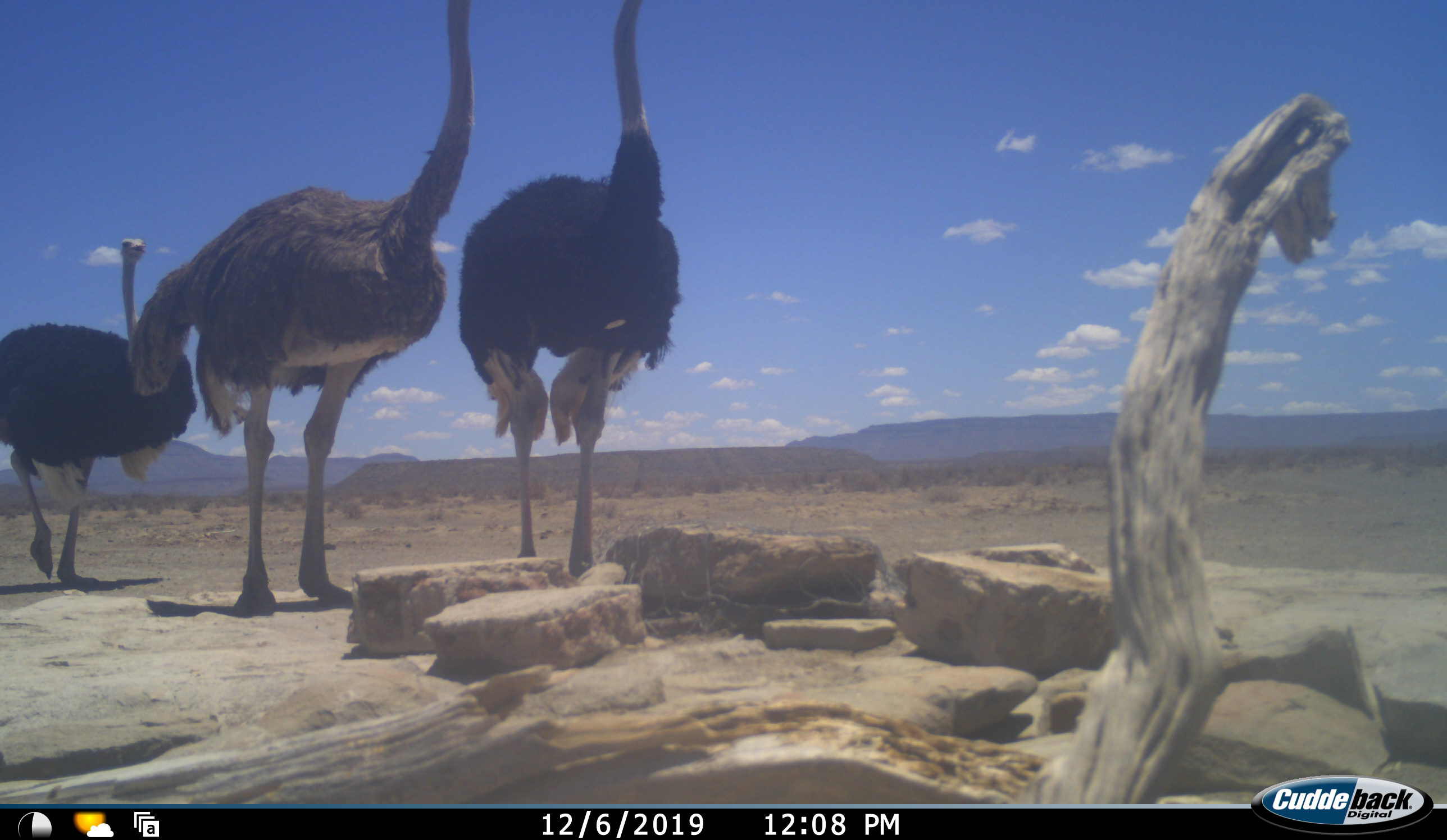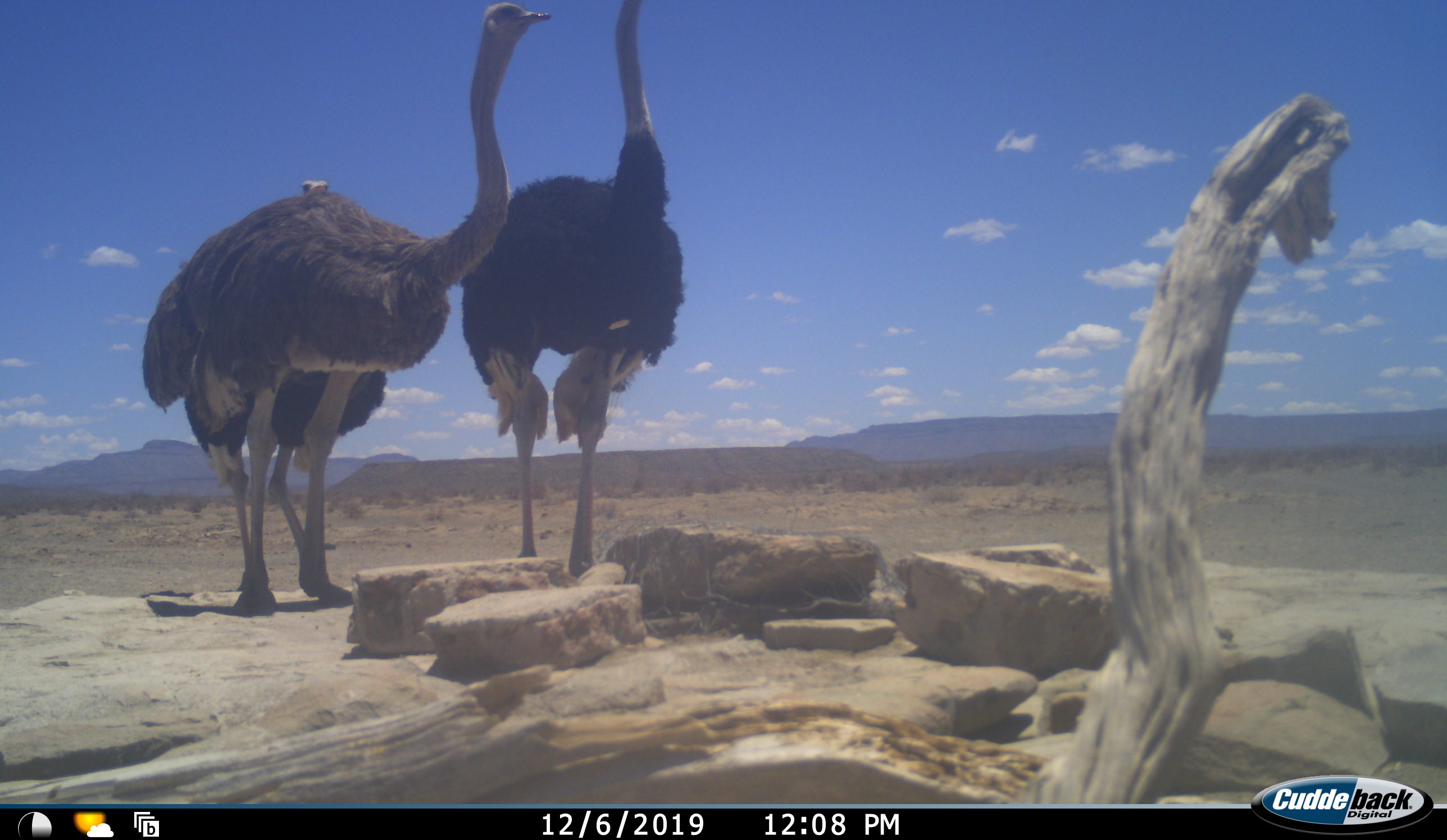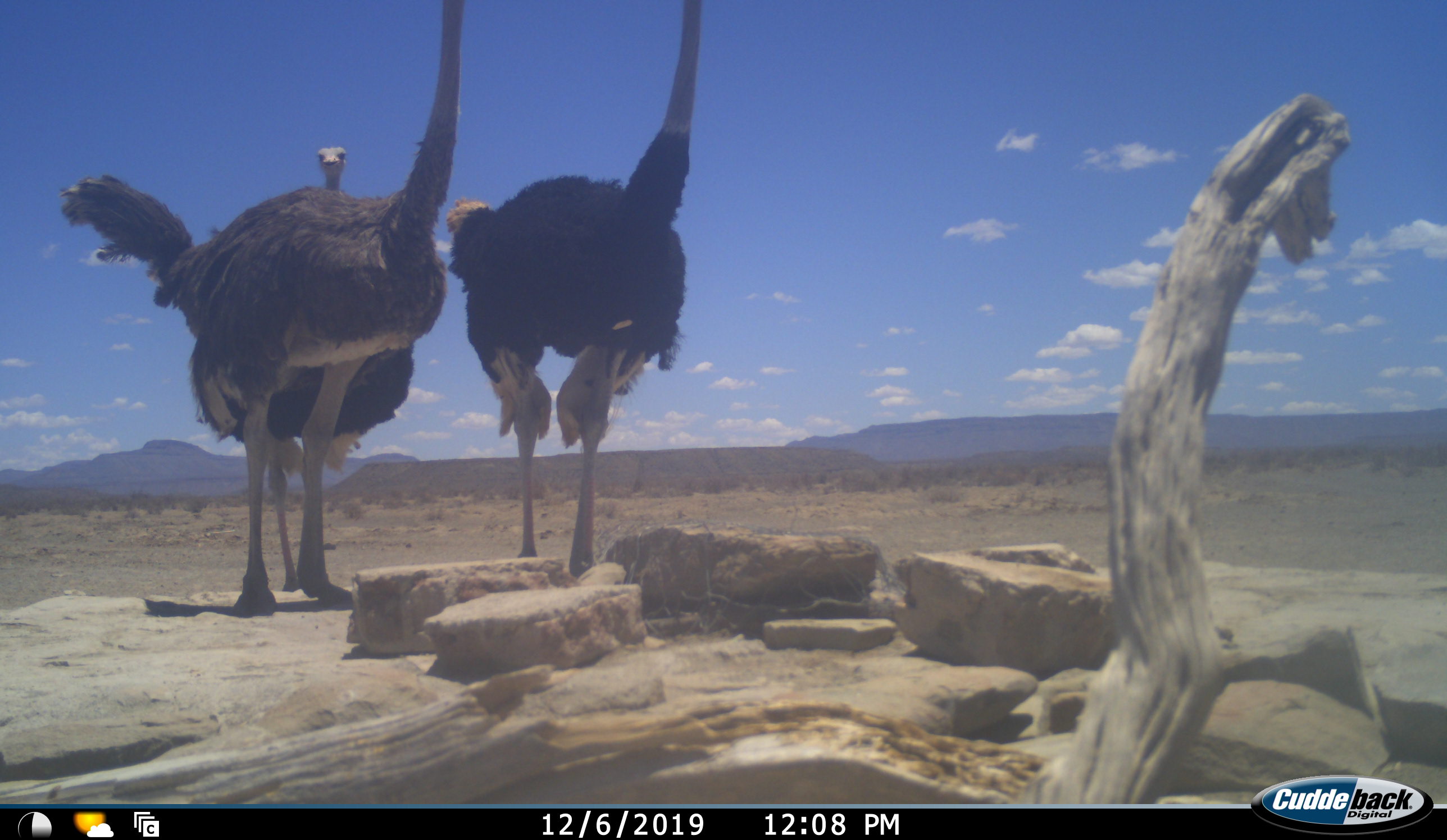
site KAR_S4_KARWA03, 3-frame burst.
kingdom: Animalia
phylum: Chordata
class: Aves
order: Struthioniformes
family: Struthionidae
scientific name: Struthionidae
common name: ostrich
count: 3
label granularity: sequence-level